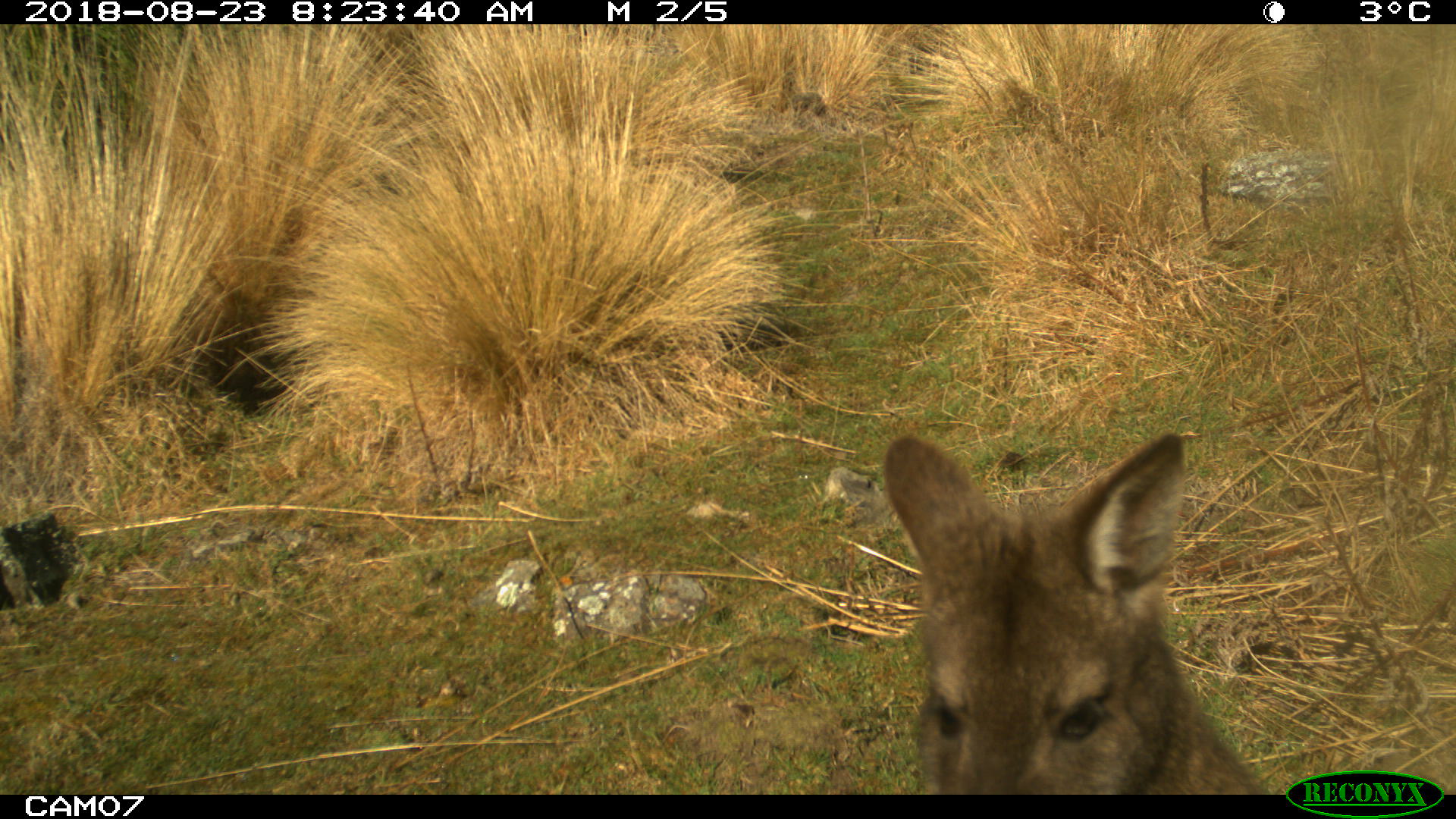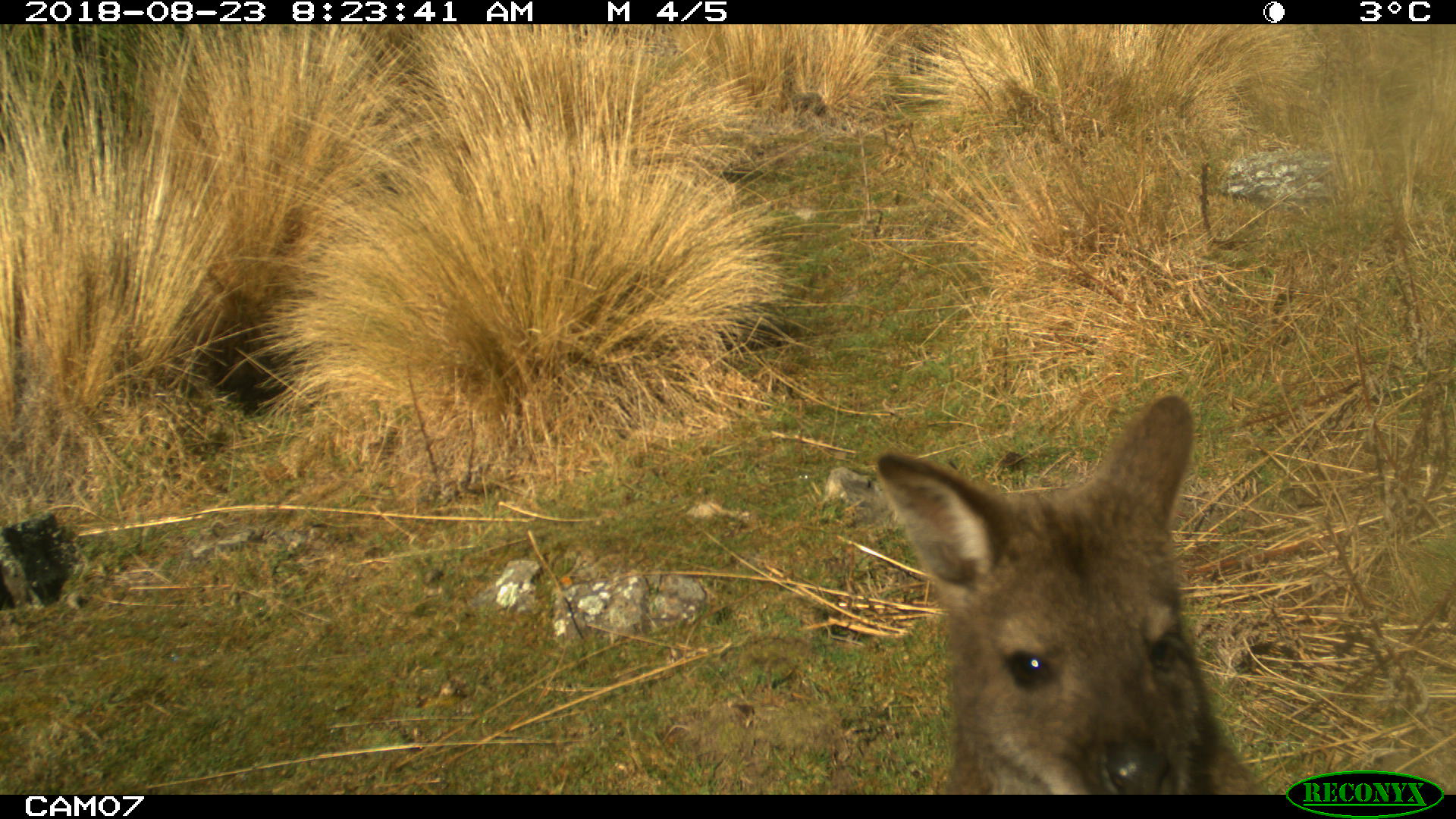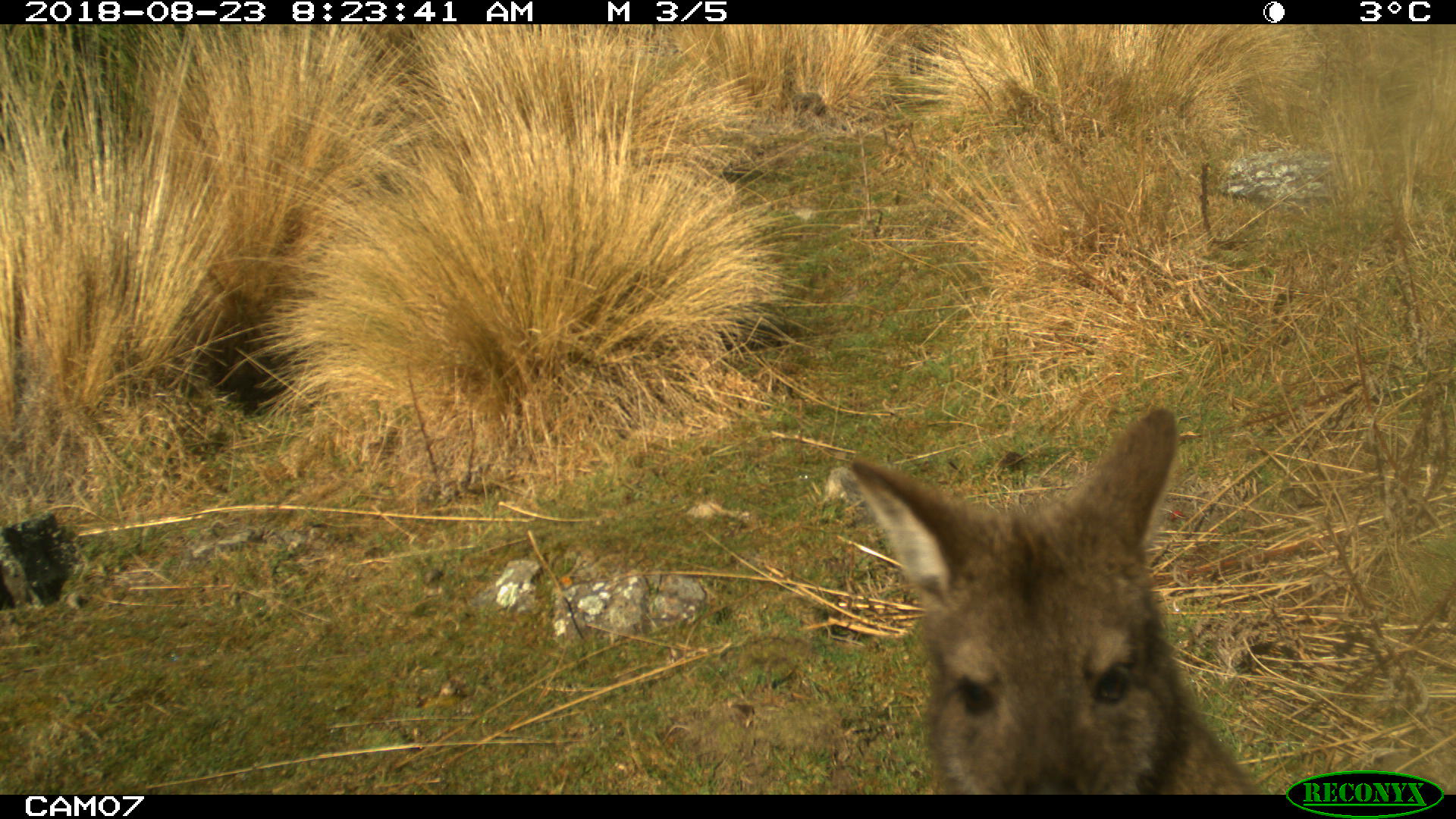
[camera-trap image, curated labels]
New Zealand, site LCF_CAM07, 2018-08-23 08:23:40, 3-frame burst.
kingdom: Animalia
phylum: Chordata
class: Mammalia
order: Diprotodontia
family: Macropodidae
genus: Notamacropus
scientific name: Notamacropus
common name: wallaby